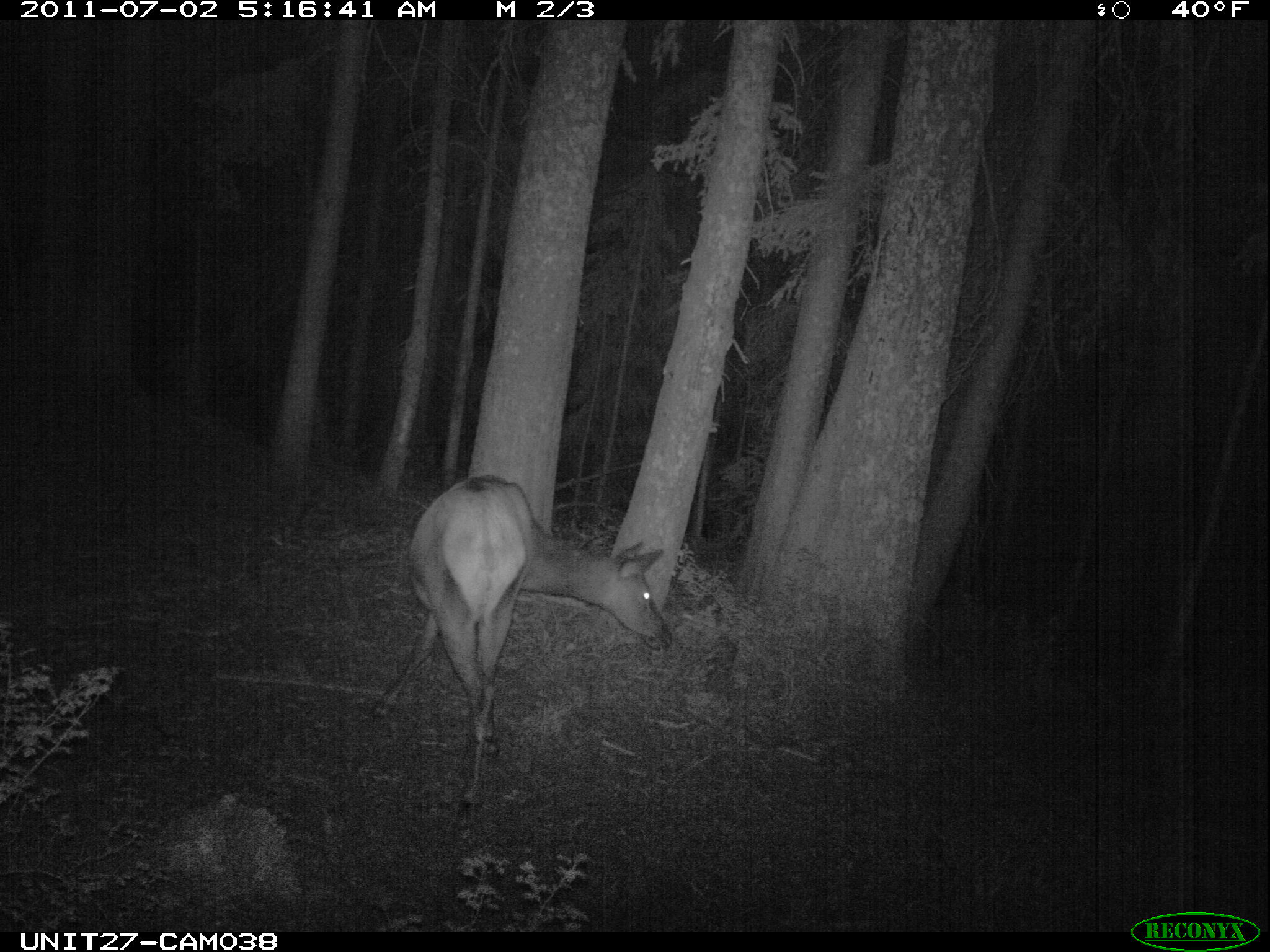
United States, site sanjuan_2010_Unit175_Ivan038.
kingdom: Animalia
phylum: Chordata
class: Mammalia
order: Artiodactyla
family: Cervidae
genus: Cervus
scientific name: Cervus elaphus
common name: red deer